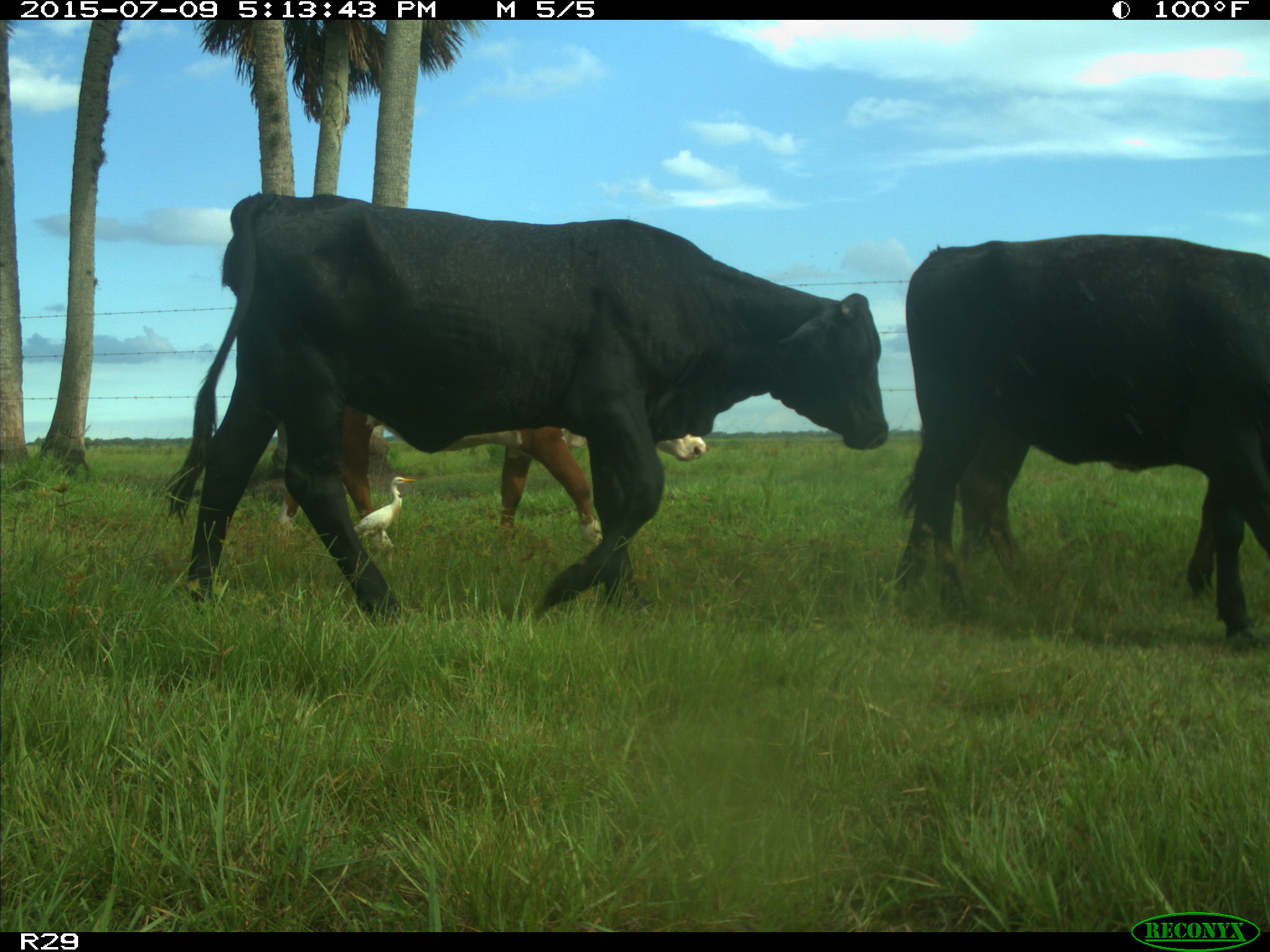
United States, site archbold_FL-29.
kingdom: Animalia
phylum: Chordata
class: Mammalia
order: Artiodactyla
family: Bovidae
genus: Bos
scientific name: Bos taurus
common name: domestic cow